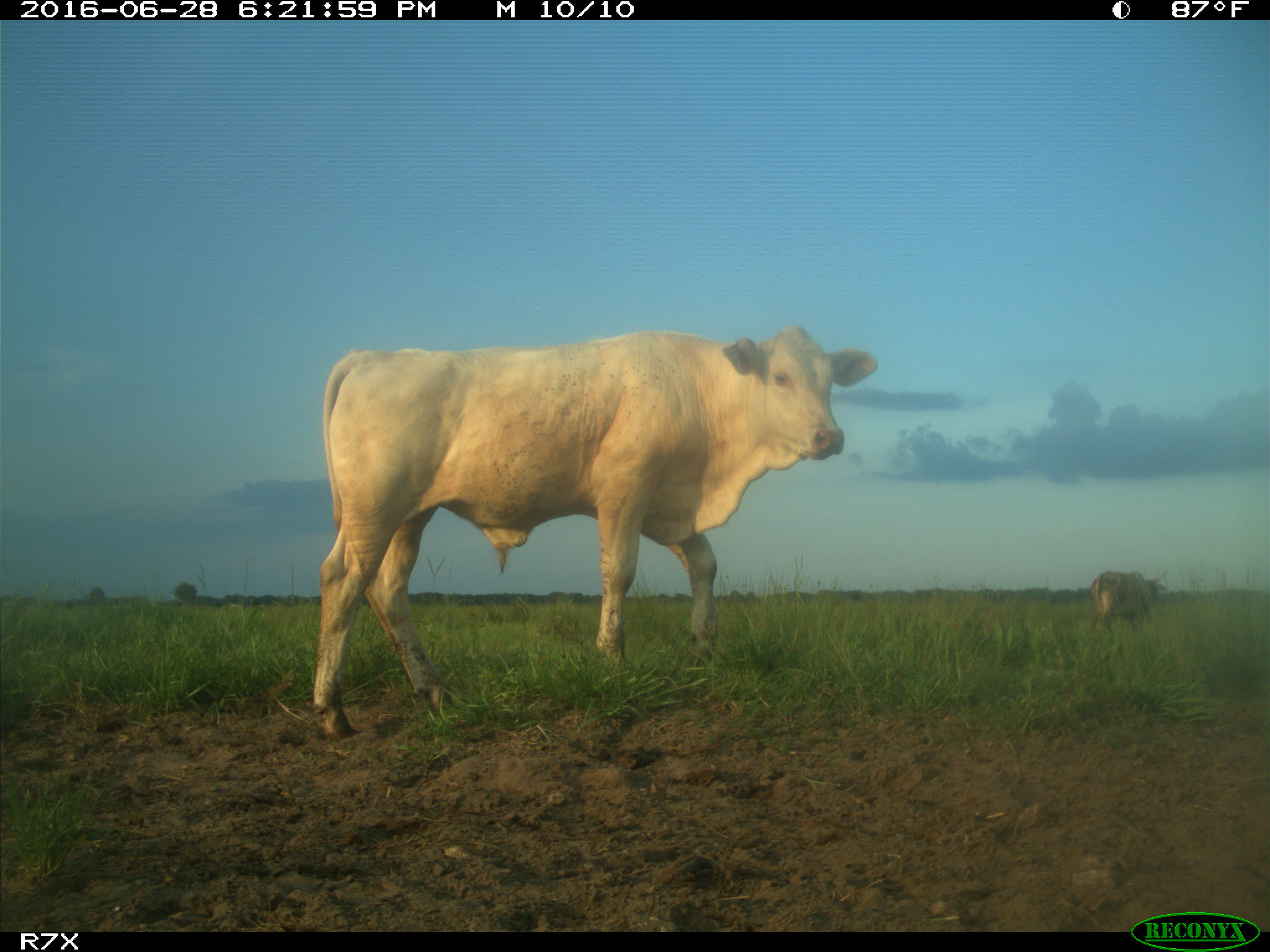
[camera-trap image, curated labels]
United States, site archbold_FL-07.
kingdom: Animalia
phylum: Chordata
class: Mammalia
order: Artiodactyla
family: Bovidae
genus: Bos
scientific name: Bos taurus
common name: domestic cow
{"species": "Bos taurus (domestic cow)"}